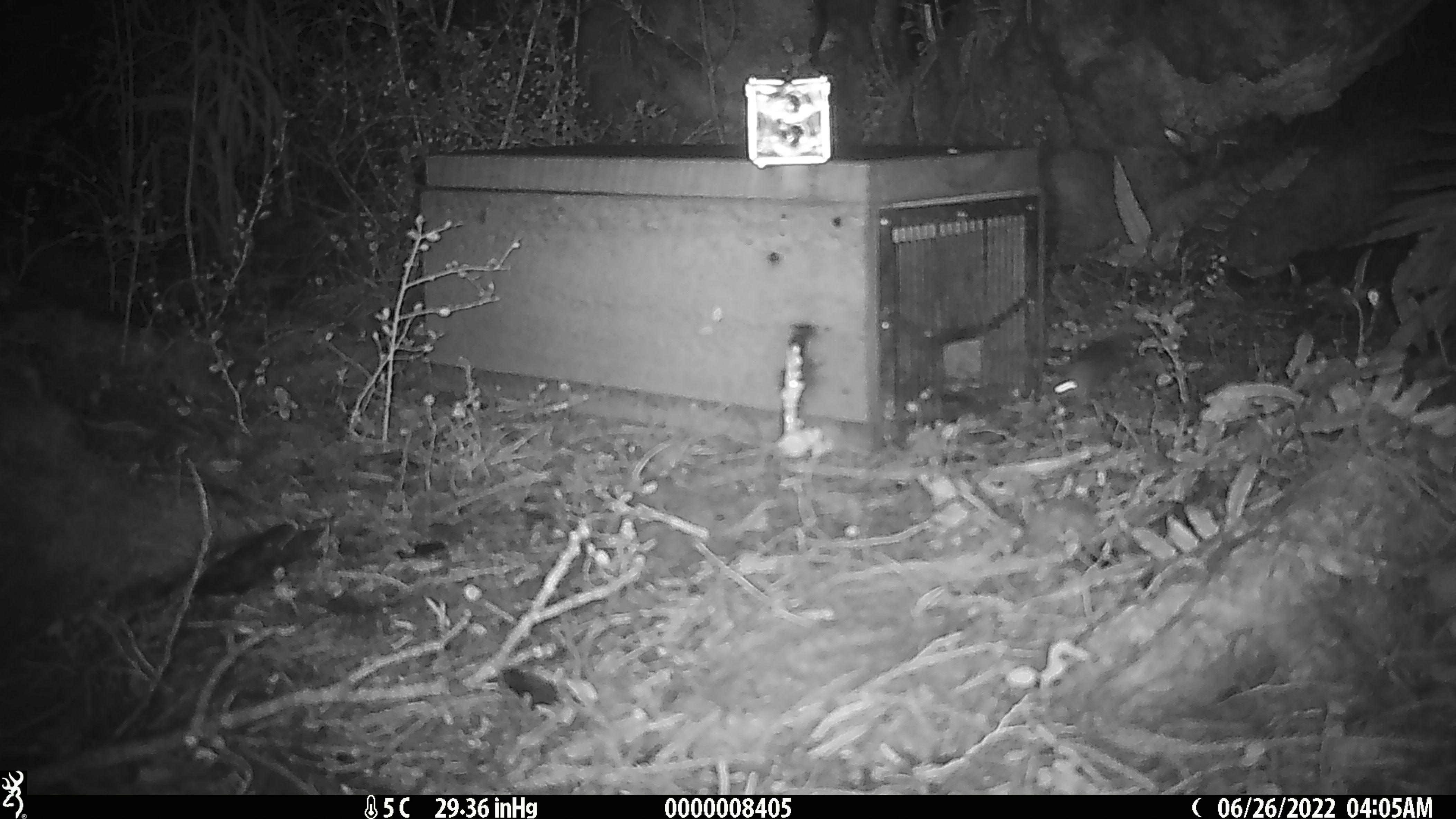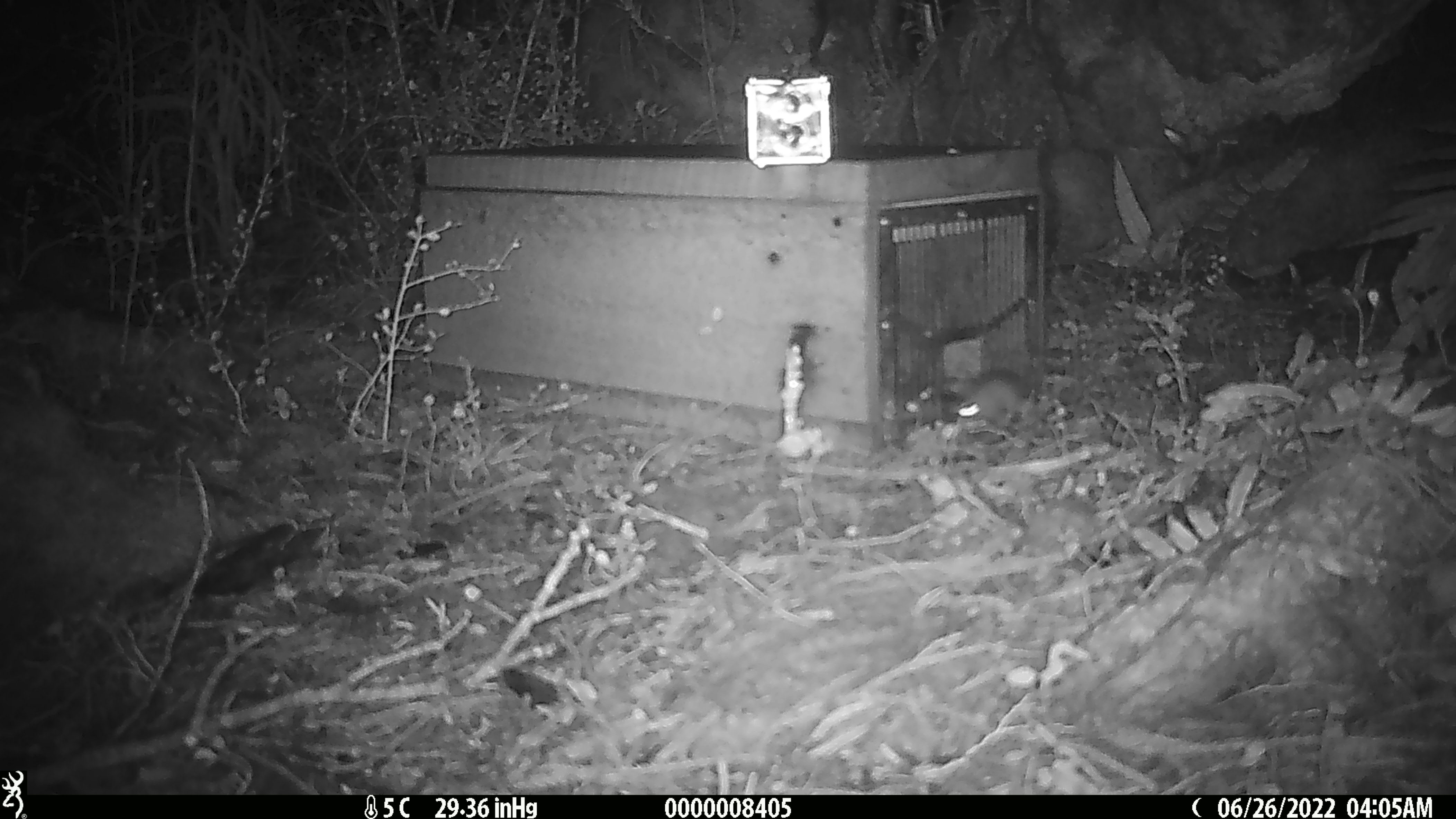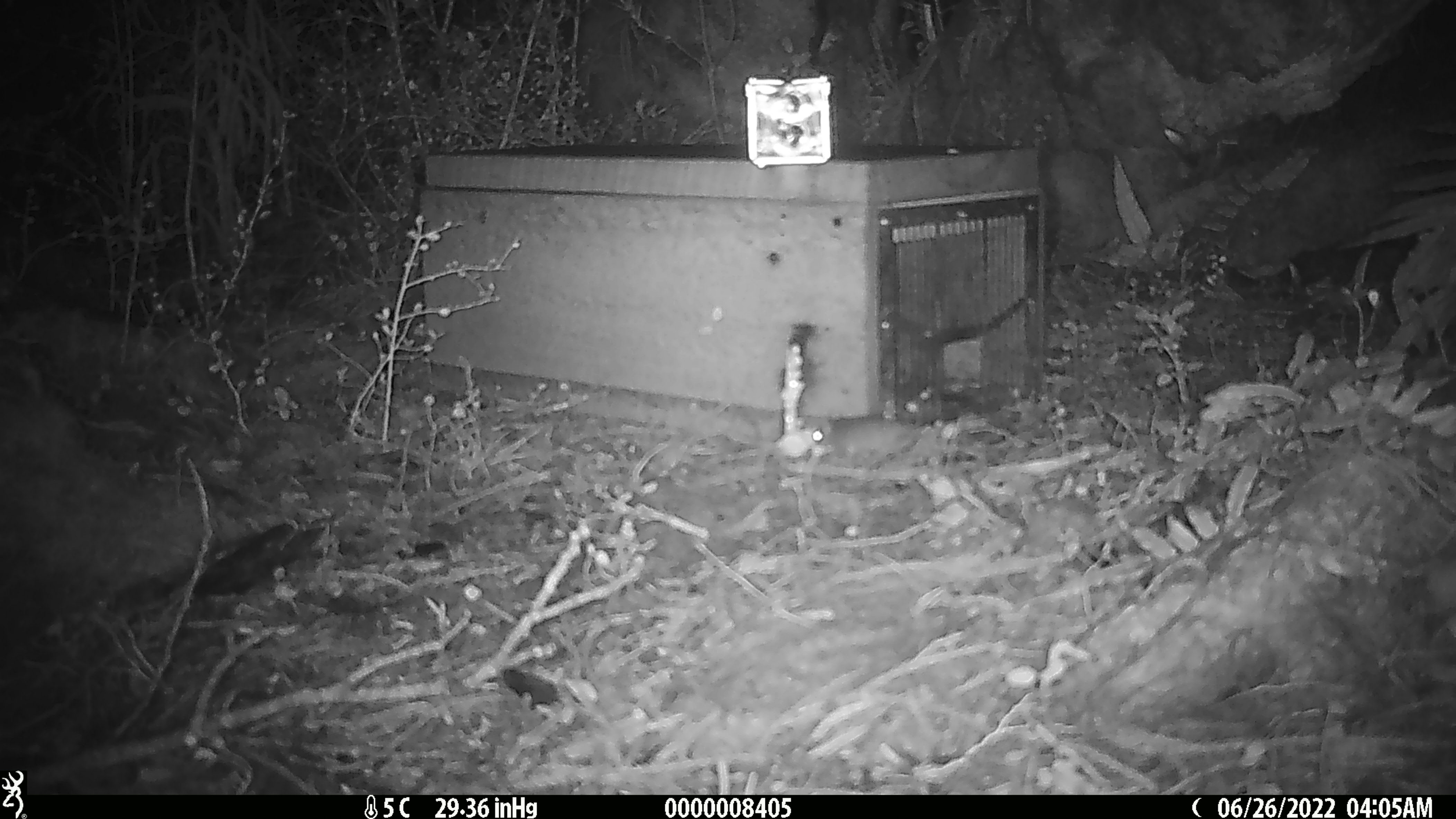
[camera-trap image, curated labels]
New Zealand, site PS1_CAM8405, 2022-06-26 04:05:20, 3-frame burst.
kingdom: Animalia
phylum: Chordata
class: Mammalia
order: Rodentia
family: Muridae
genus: Mus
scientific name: Mus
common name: mouse